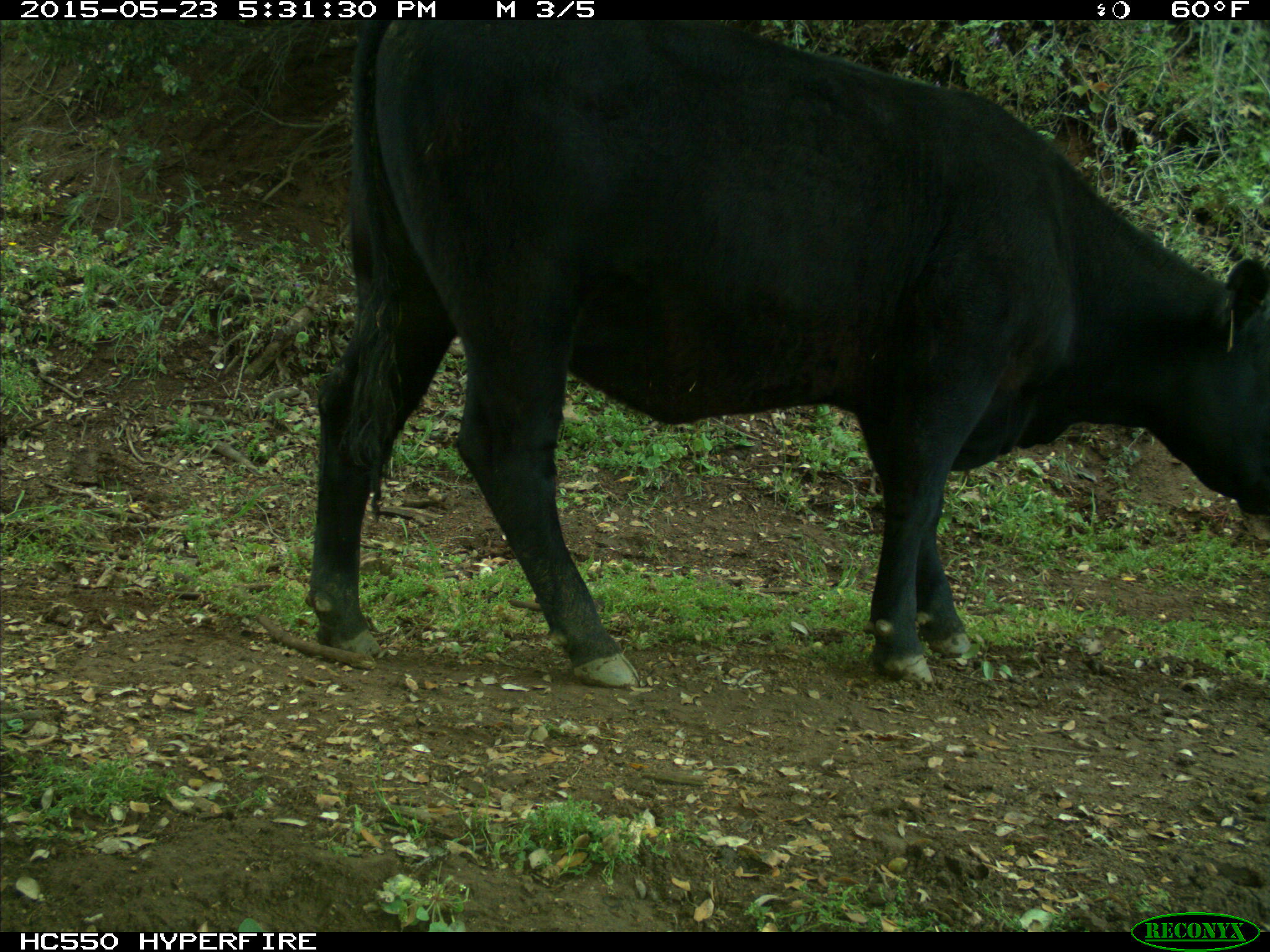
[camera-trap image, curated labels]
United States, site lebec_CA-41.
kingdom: Animalia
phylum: Chordata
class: Mammalia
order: Artiodactyla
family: Bovidae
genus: Bos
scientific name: Bos taurus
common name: domestic cow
Bos taurus (domestic cow).